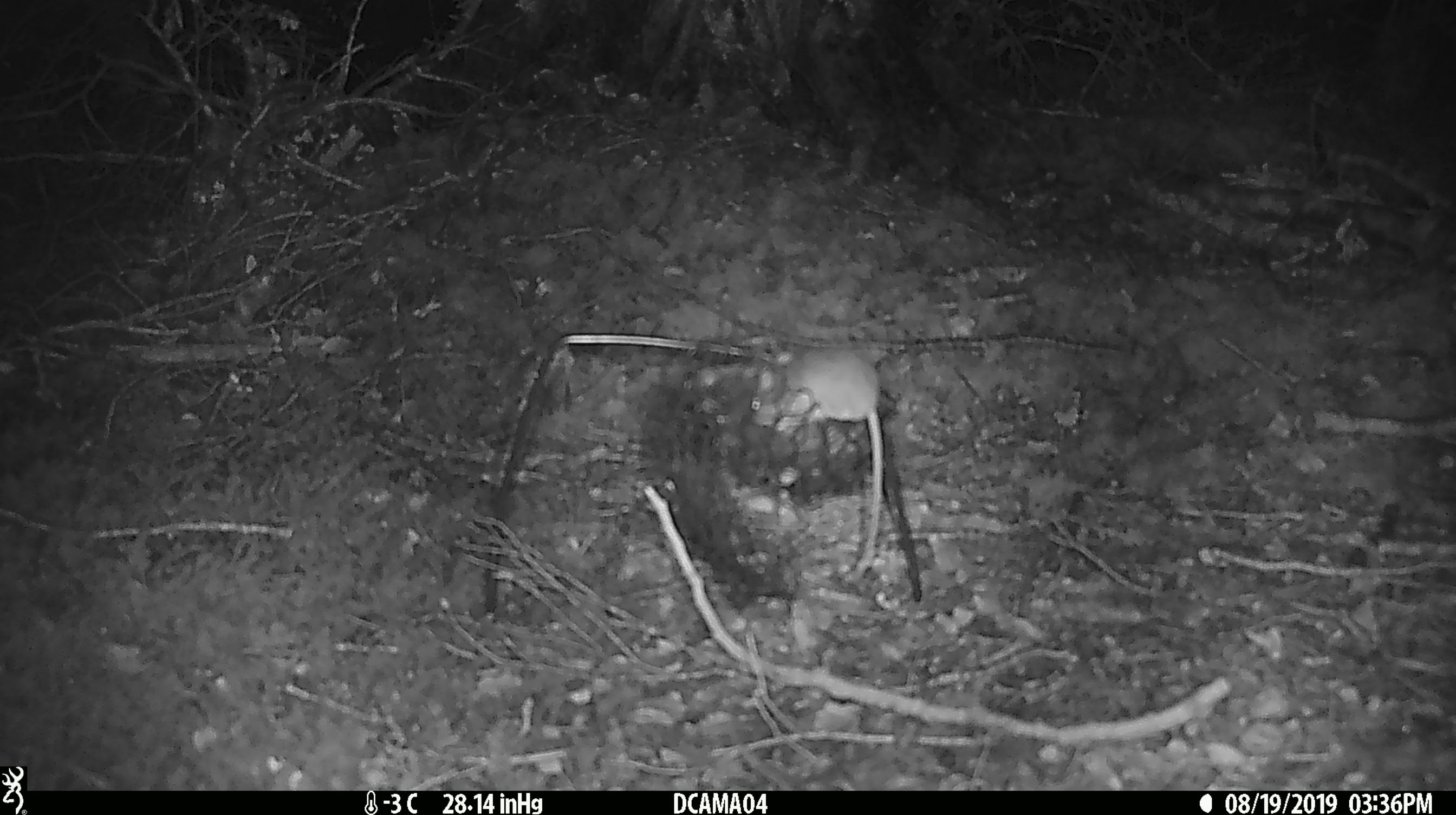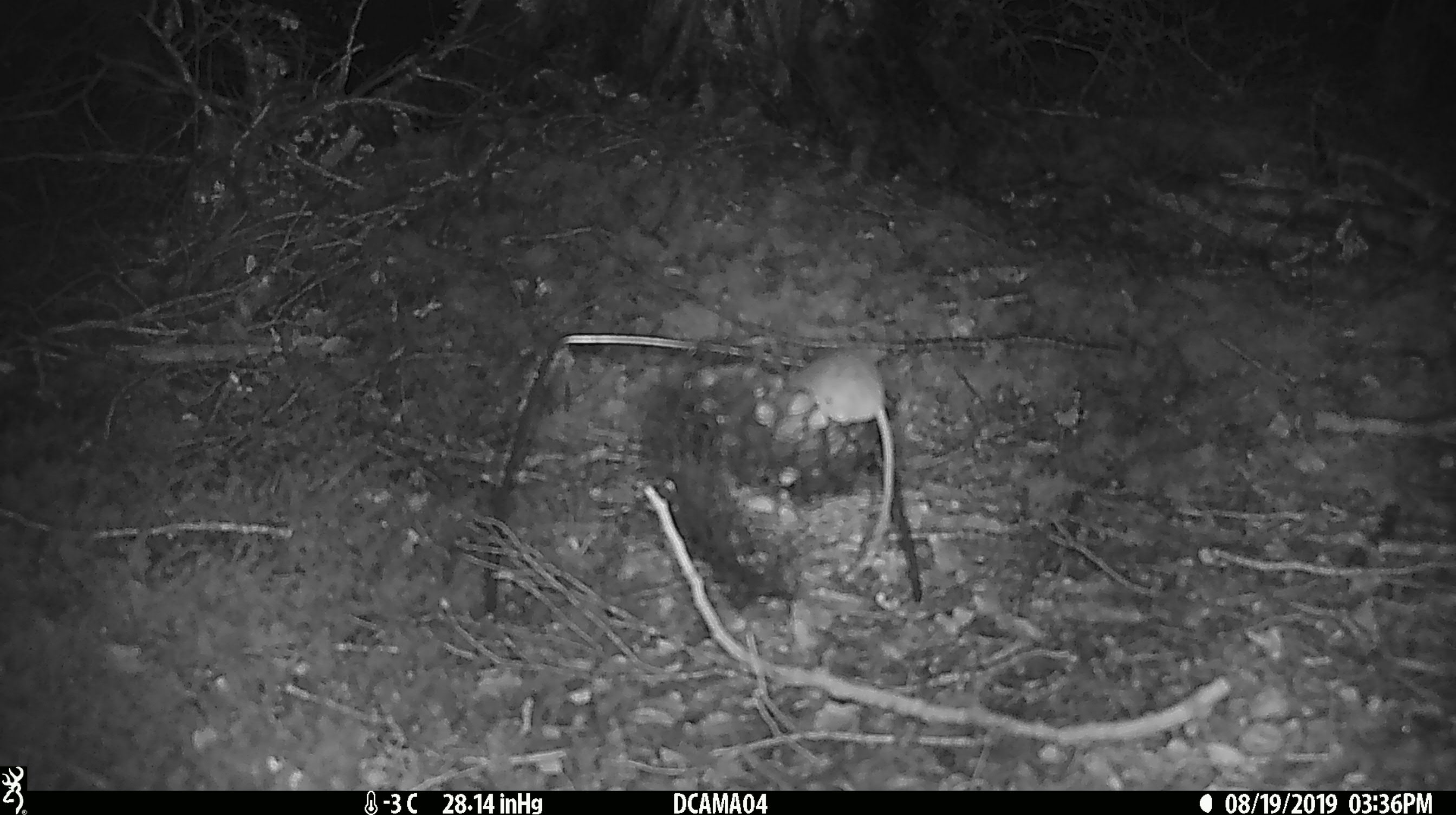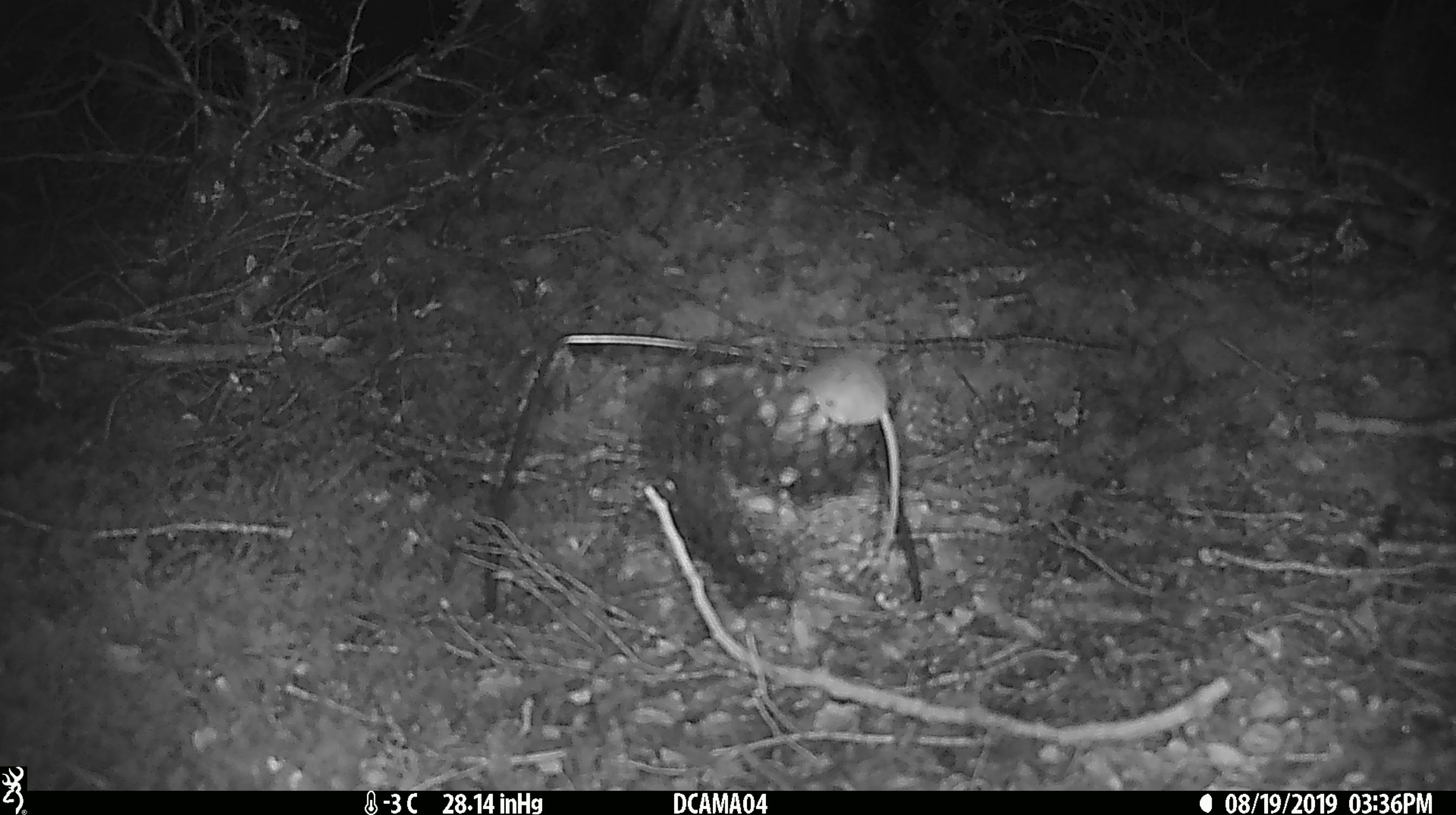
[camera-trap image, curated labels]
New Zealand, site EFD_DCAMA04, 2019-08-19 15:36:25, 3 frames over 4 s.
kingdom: Animalia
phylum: Chordata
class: Mammalia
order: Rodentia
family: Muridae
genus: Mus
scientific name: Mus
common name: mouse